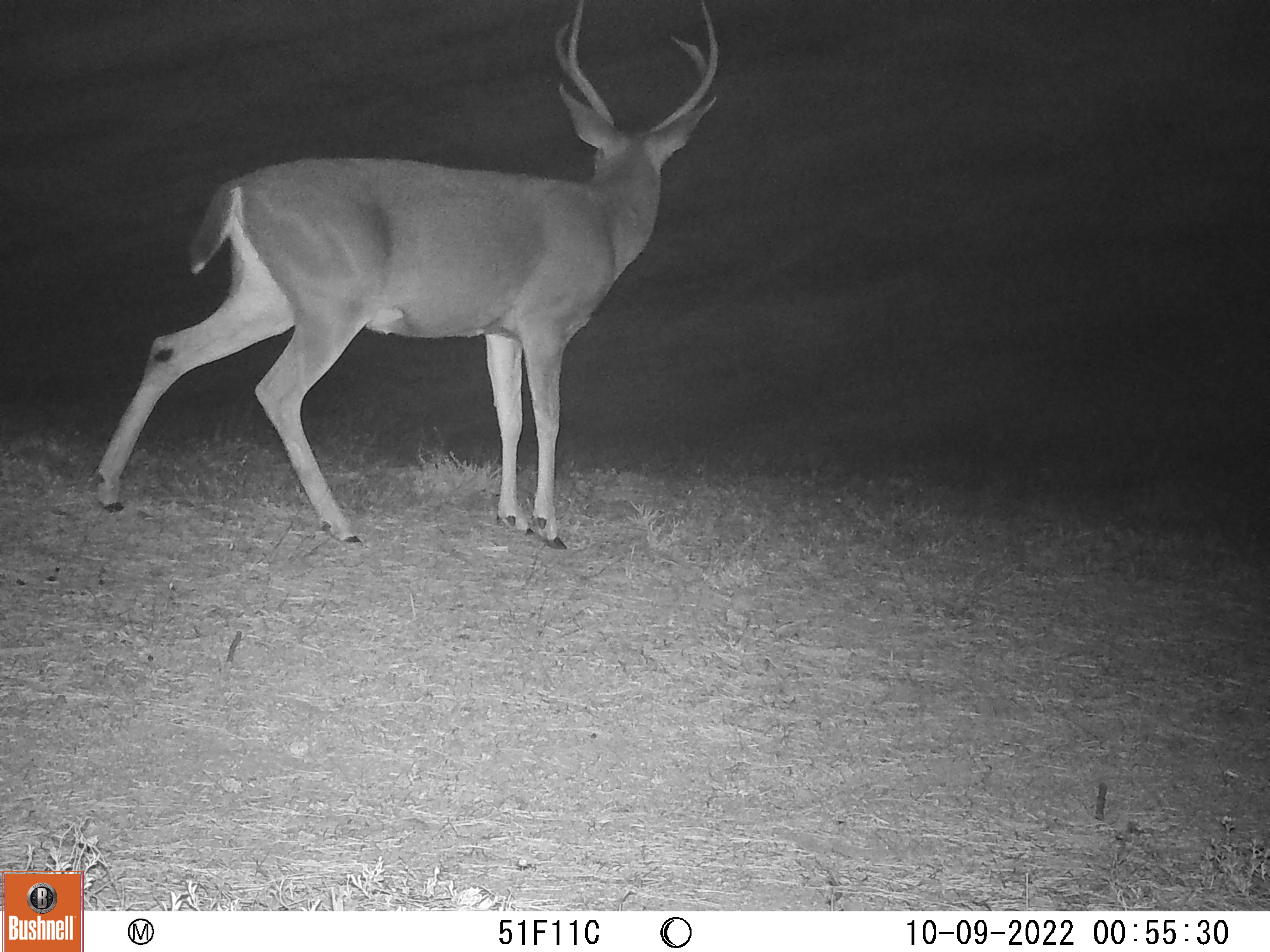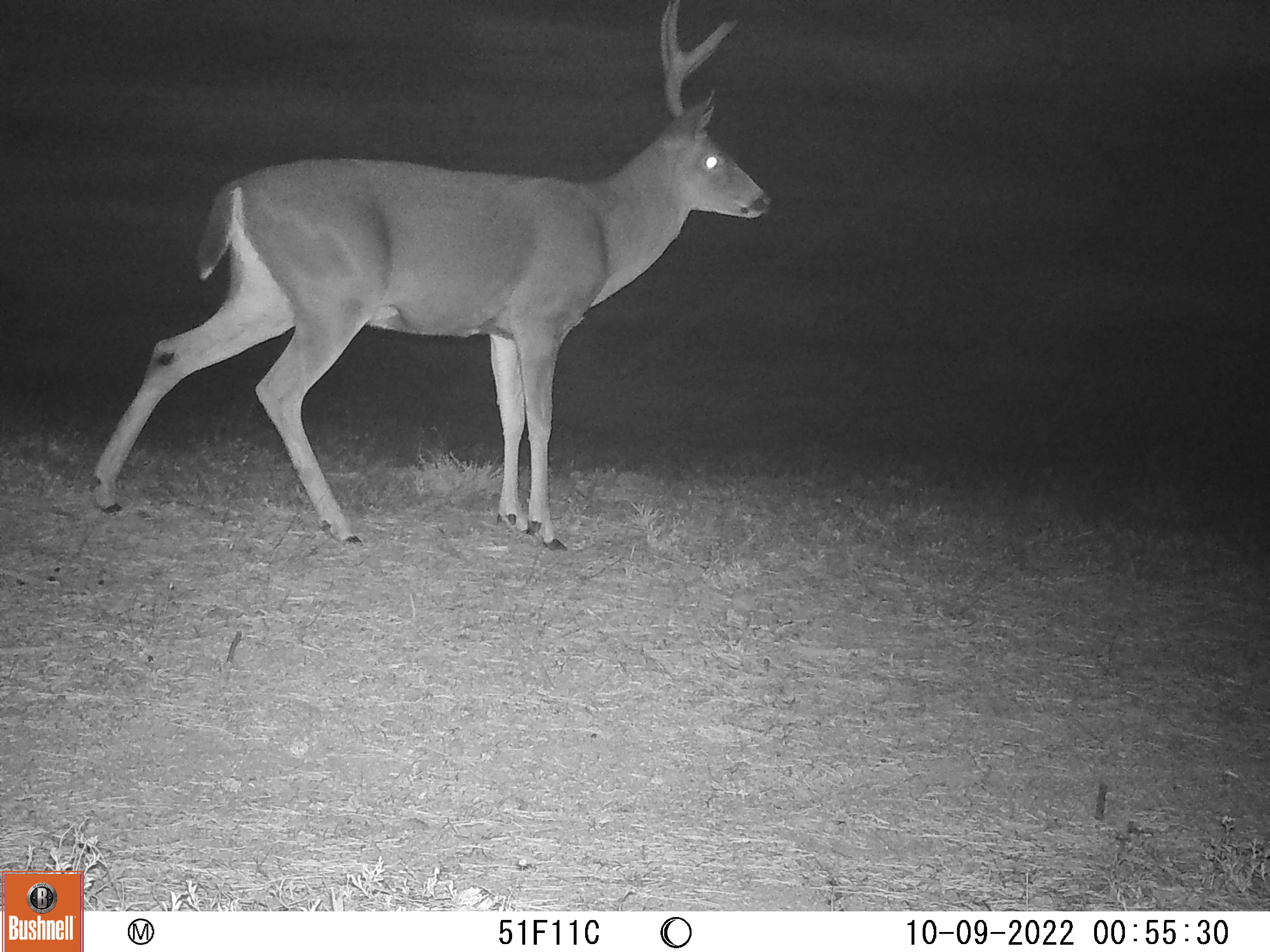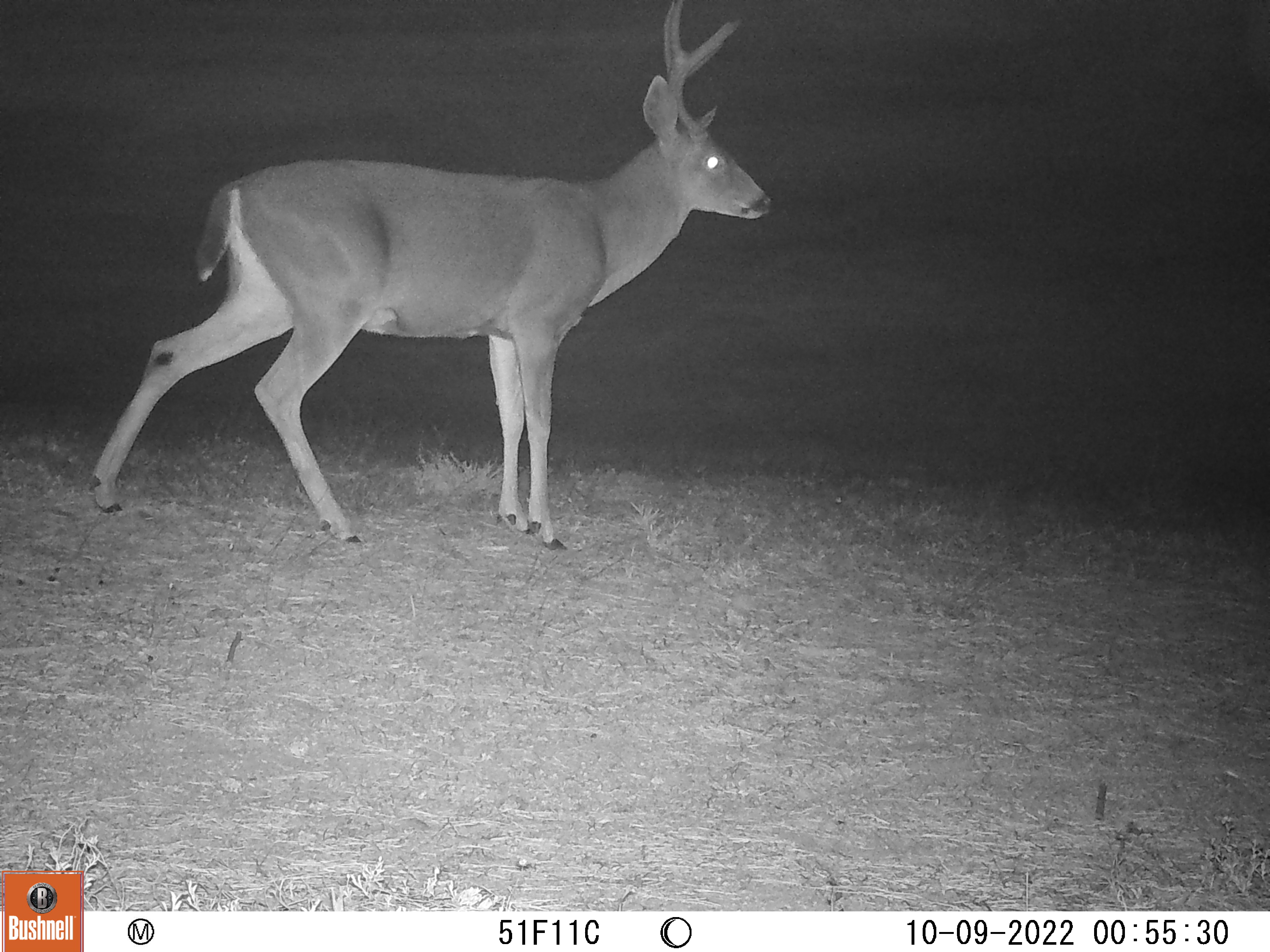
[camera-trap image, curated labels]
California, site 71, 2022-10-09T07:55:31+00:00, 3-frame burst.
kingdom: Animalia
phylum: Chordata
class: Mammalia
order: Artiodactyla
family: Cervidae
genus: Odocoileus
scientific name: Odocoileus hemionus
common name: mule deer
Mule deer (Odocoileus hemionus).